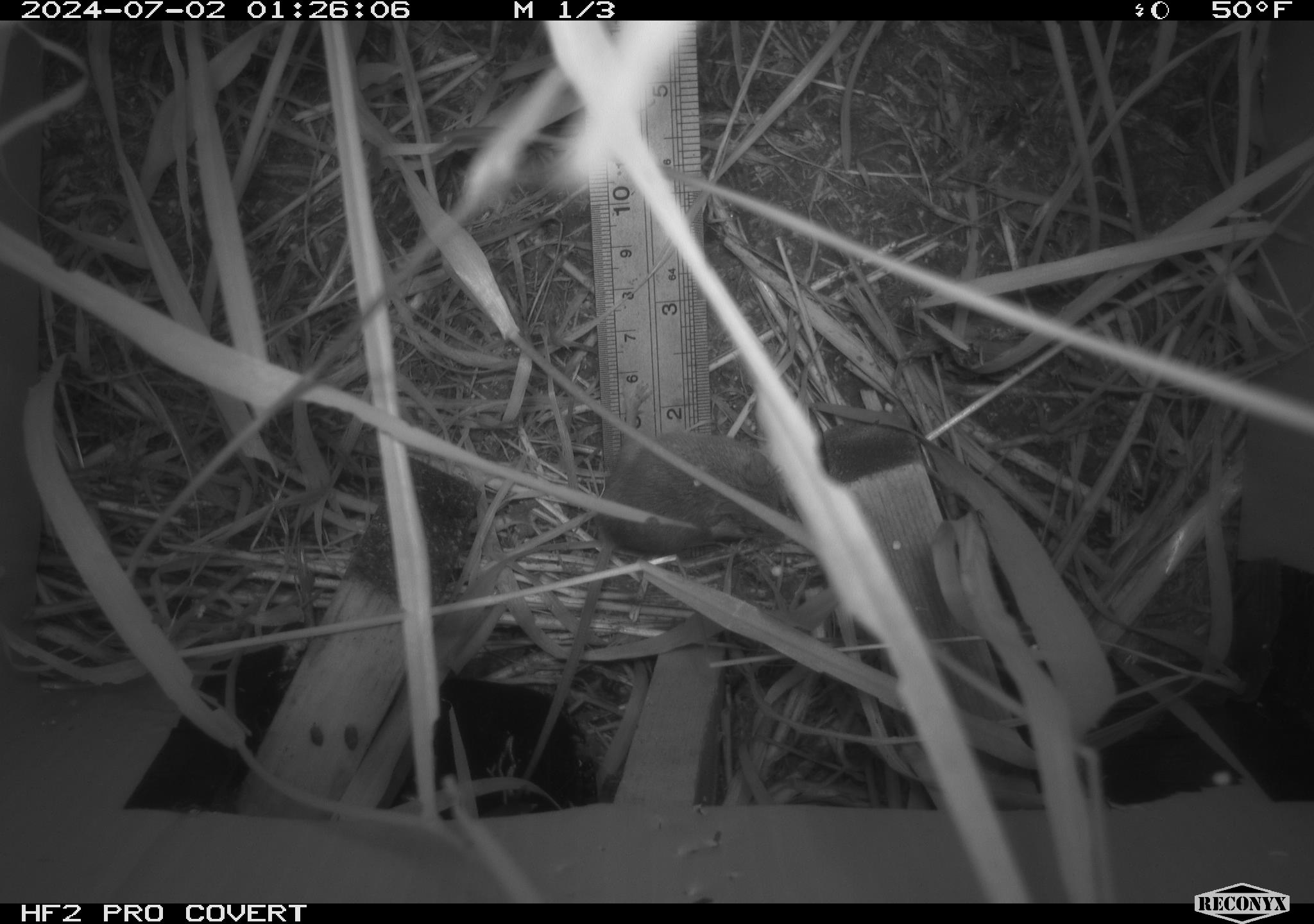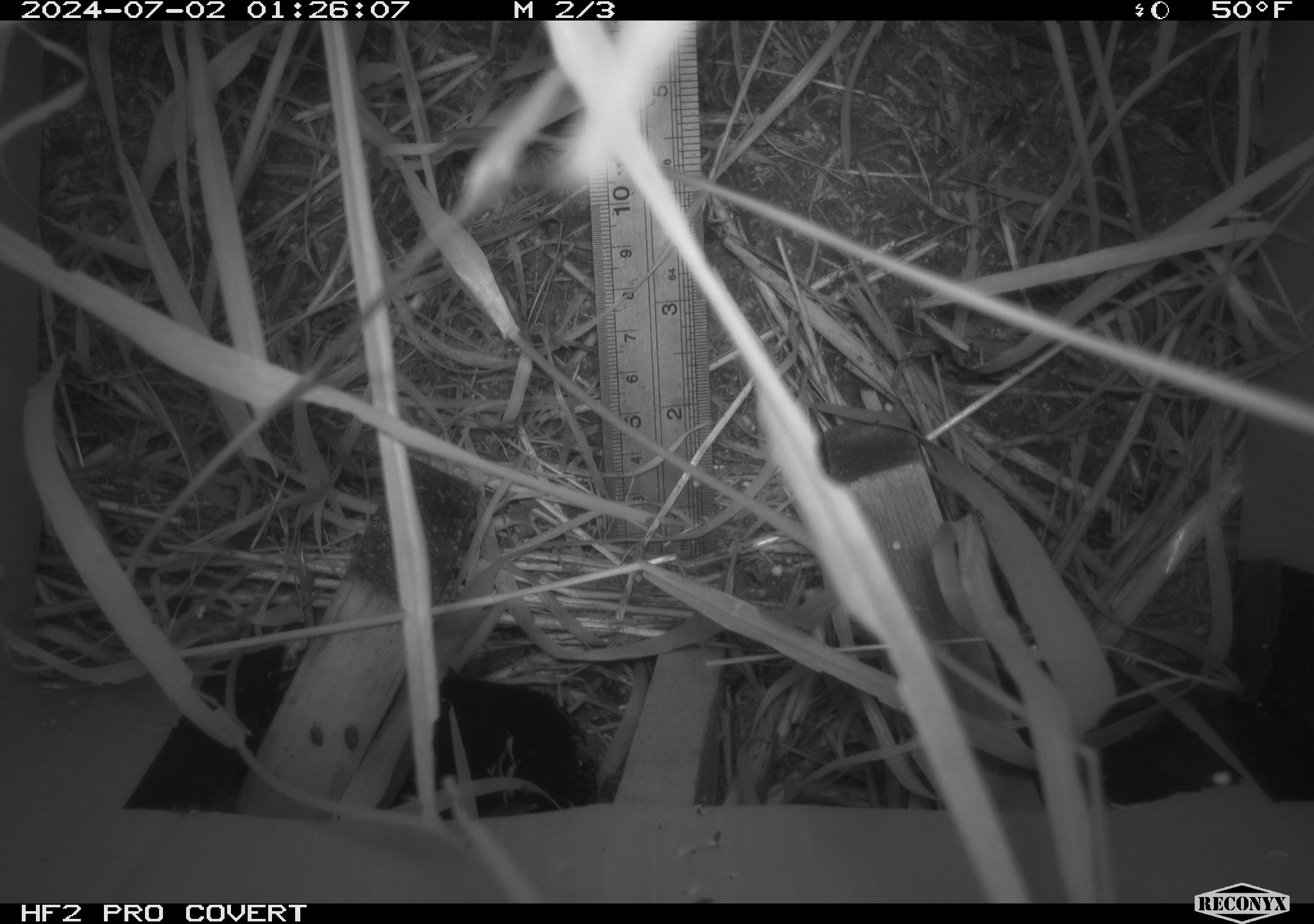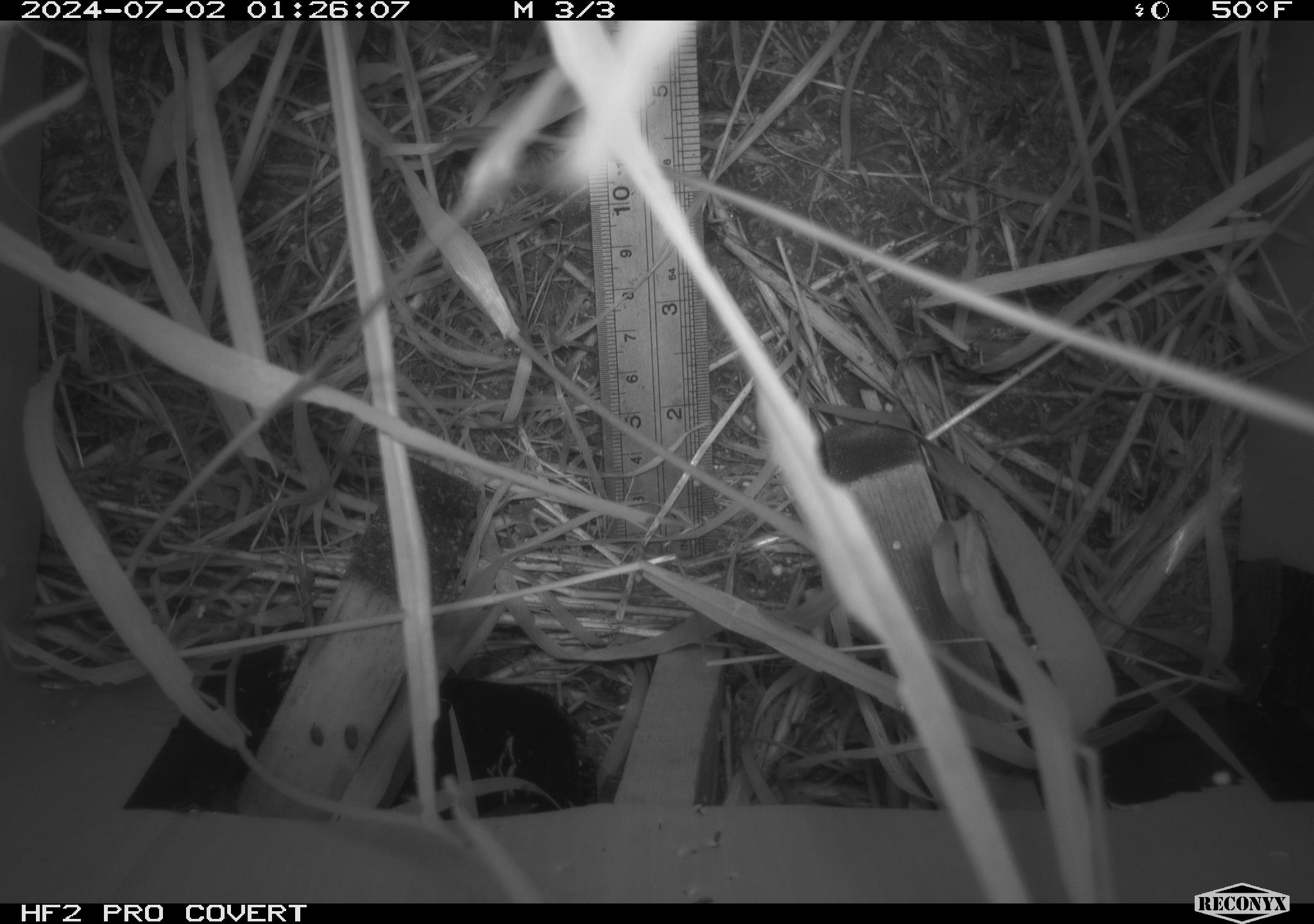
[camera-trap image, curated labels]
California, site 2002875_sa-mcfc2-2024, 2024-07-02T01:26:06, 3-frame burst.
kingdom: Animalia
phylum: Chordata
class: Mammalia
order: Rodentia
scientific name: Rodentia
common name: rodent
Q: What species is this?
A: Rodent (Rodentia).